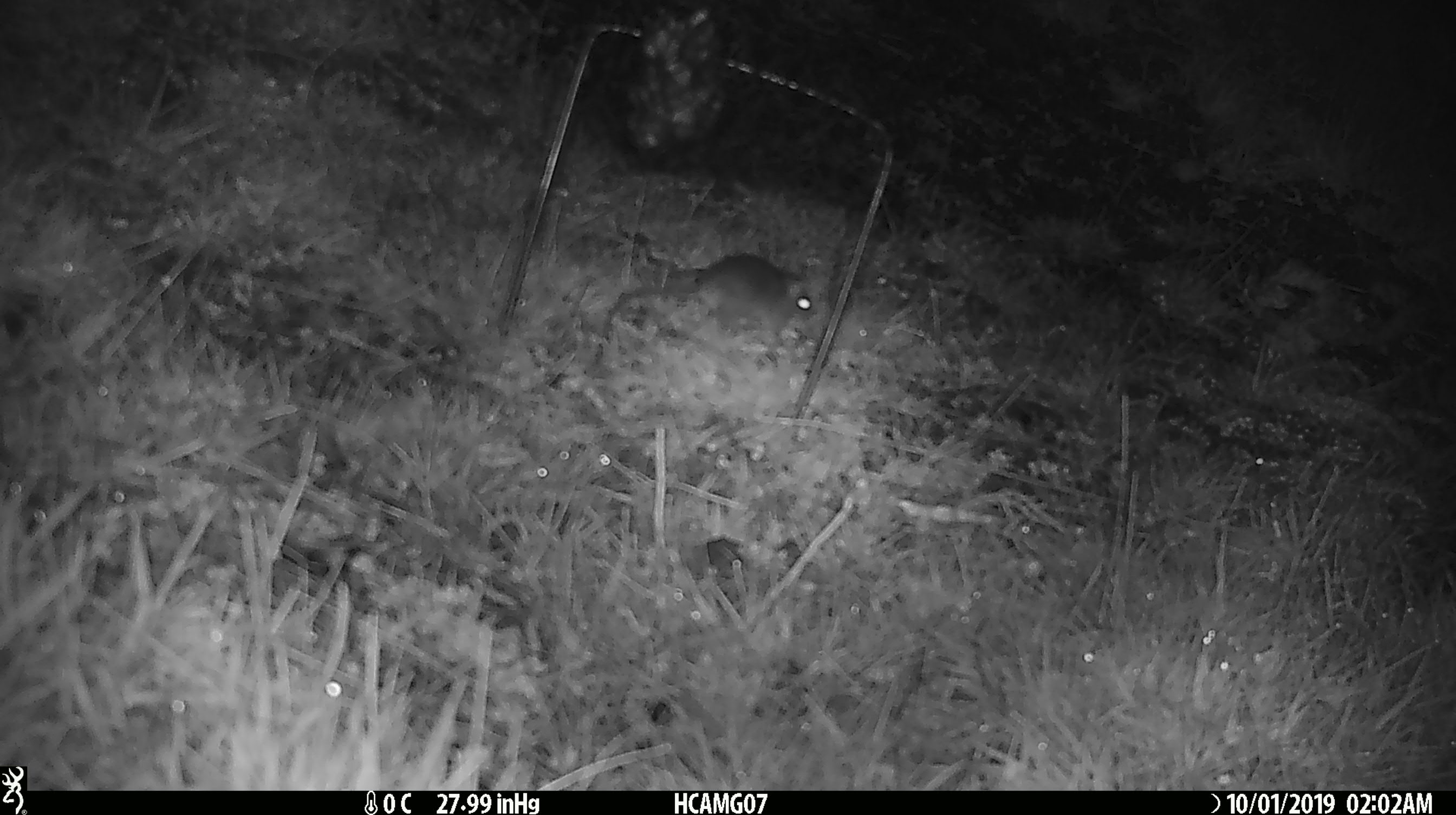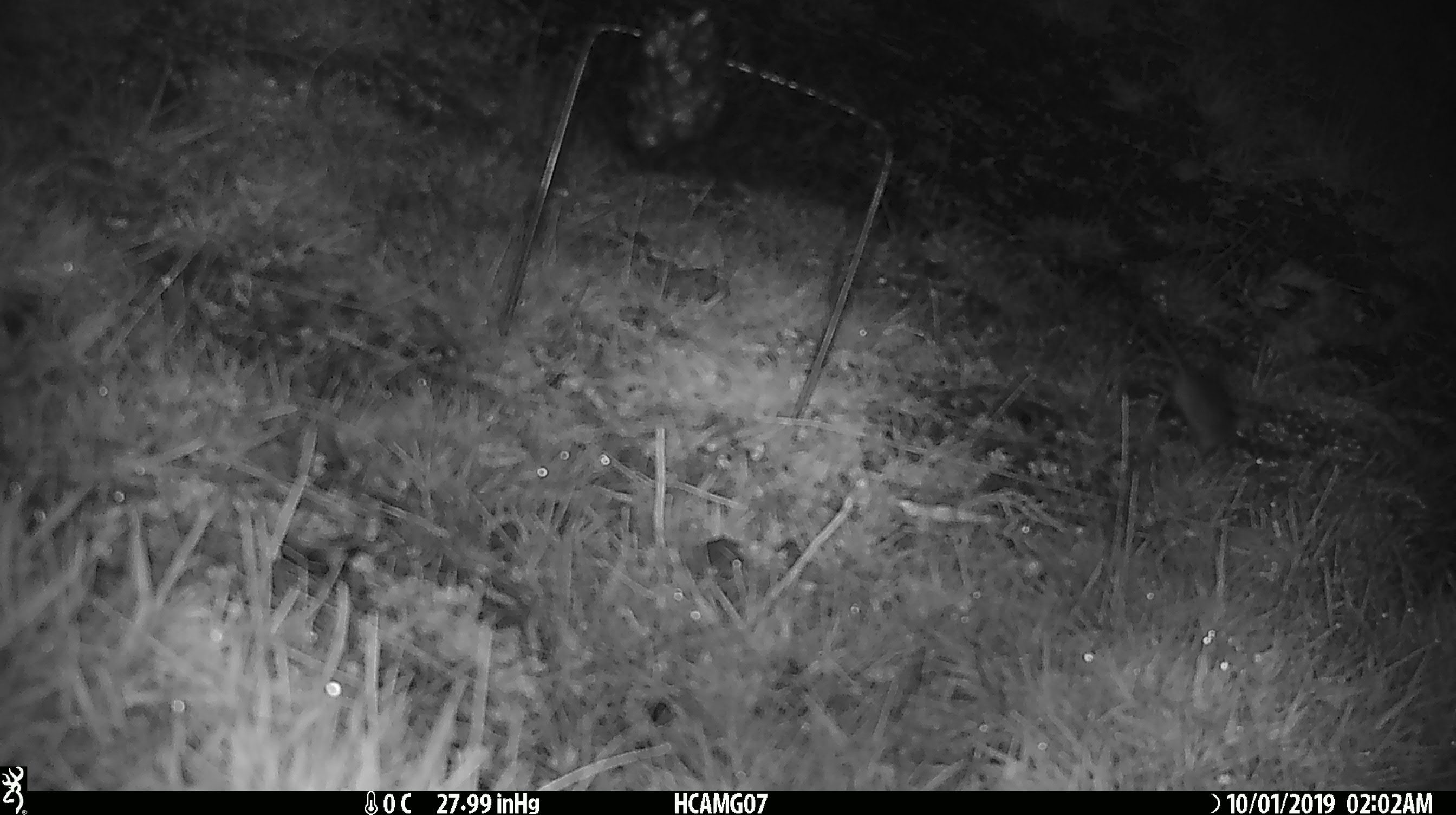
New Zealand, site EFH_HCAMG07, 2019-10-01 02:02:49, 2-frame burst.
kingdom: Animalia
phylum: Chordata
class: Mammalia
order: Rodentia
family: Muridae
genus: Mus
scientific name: Mus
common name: mouse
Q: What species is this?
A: Mouse (Mus).